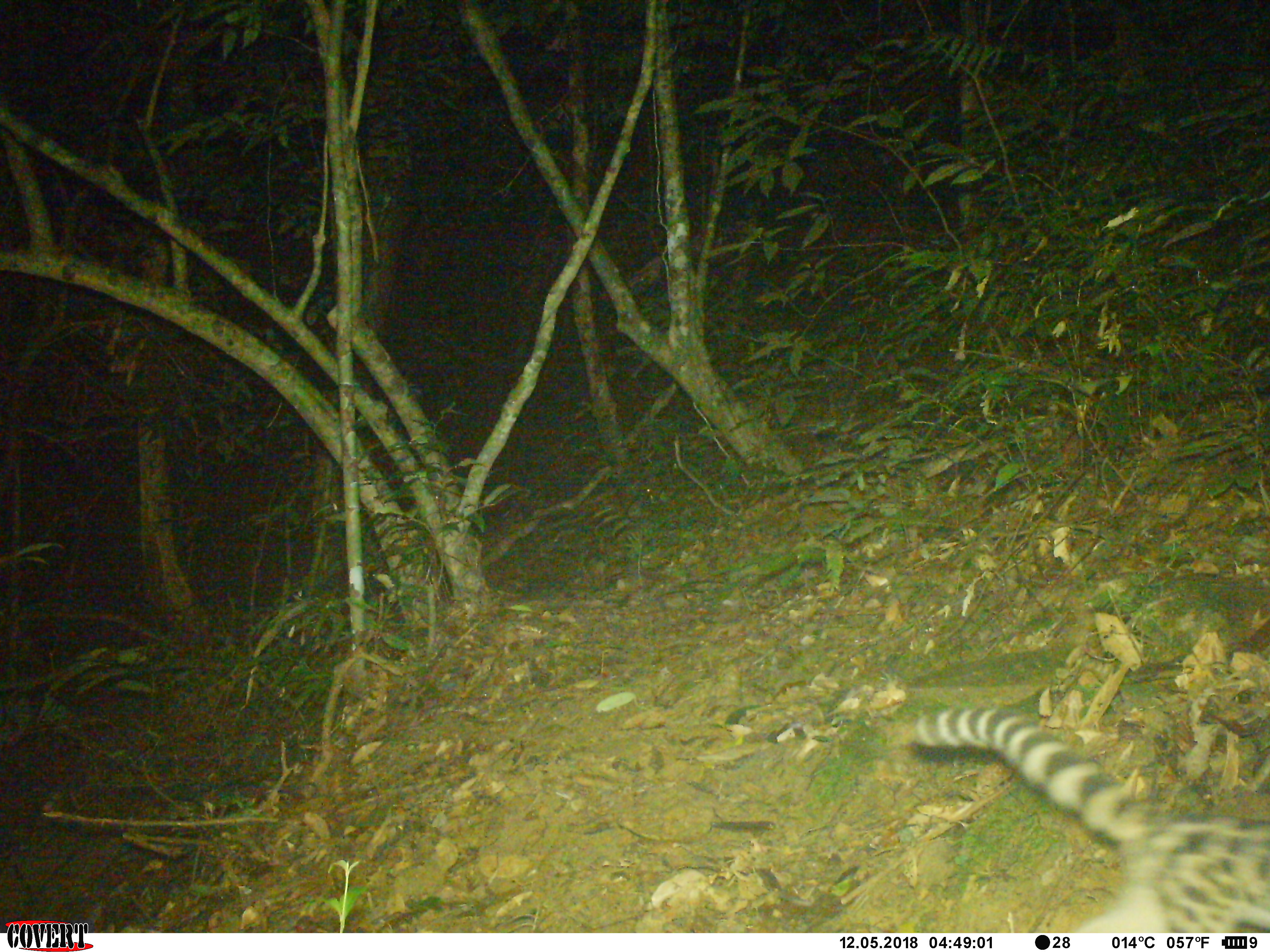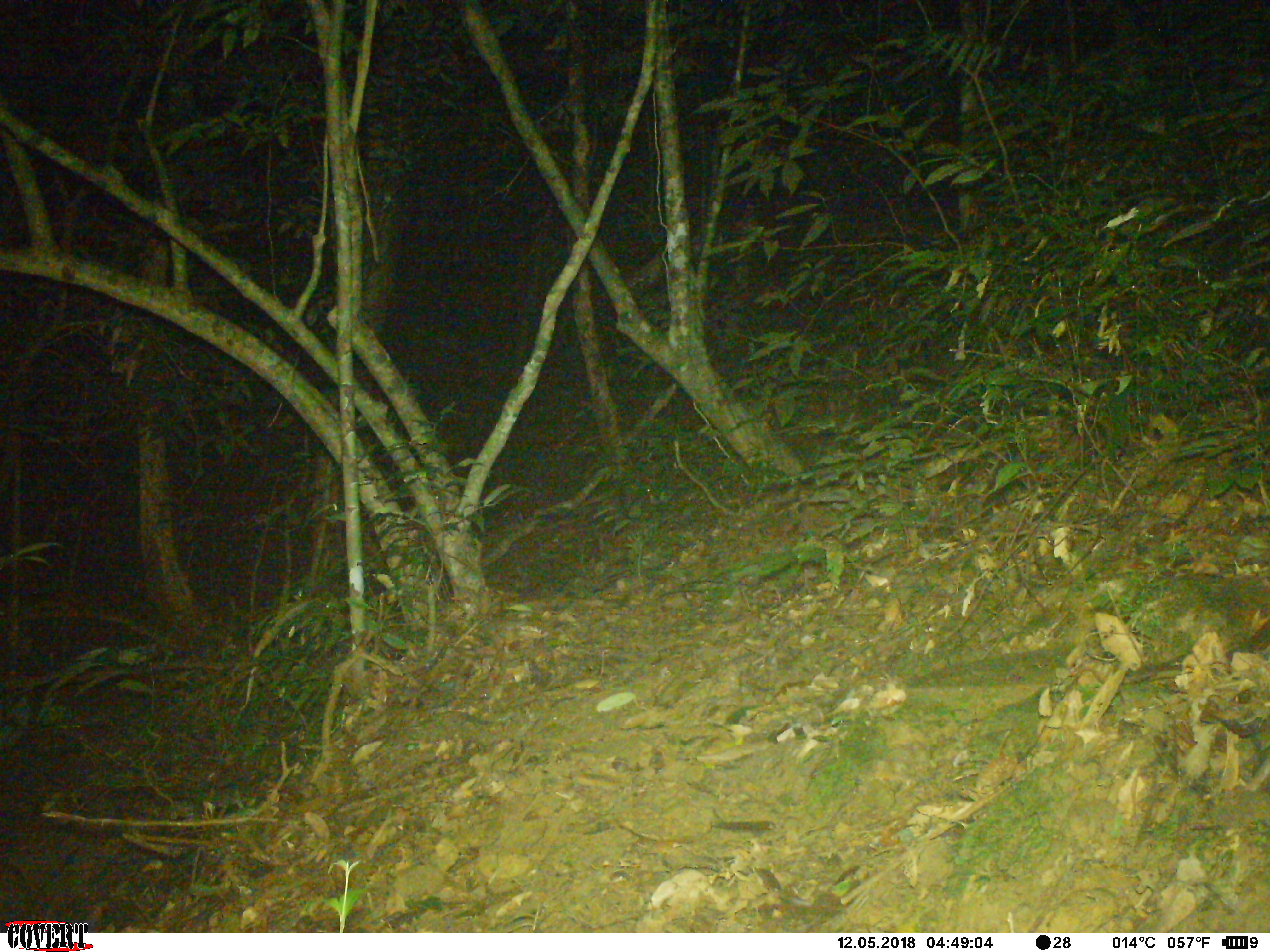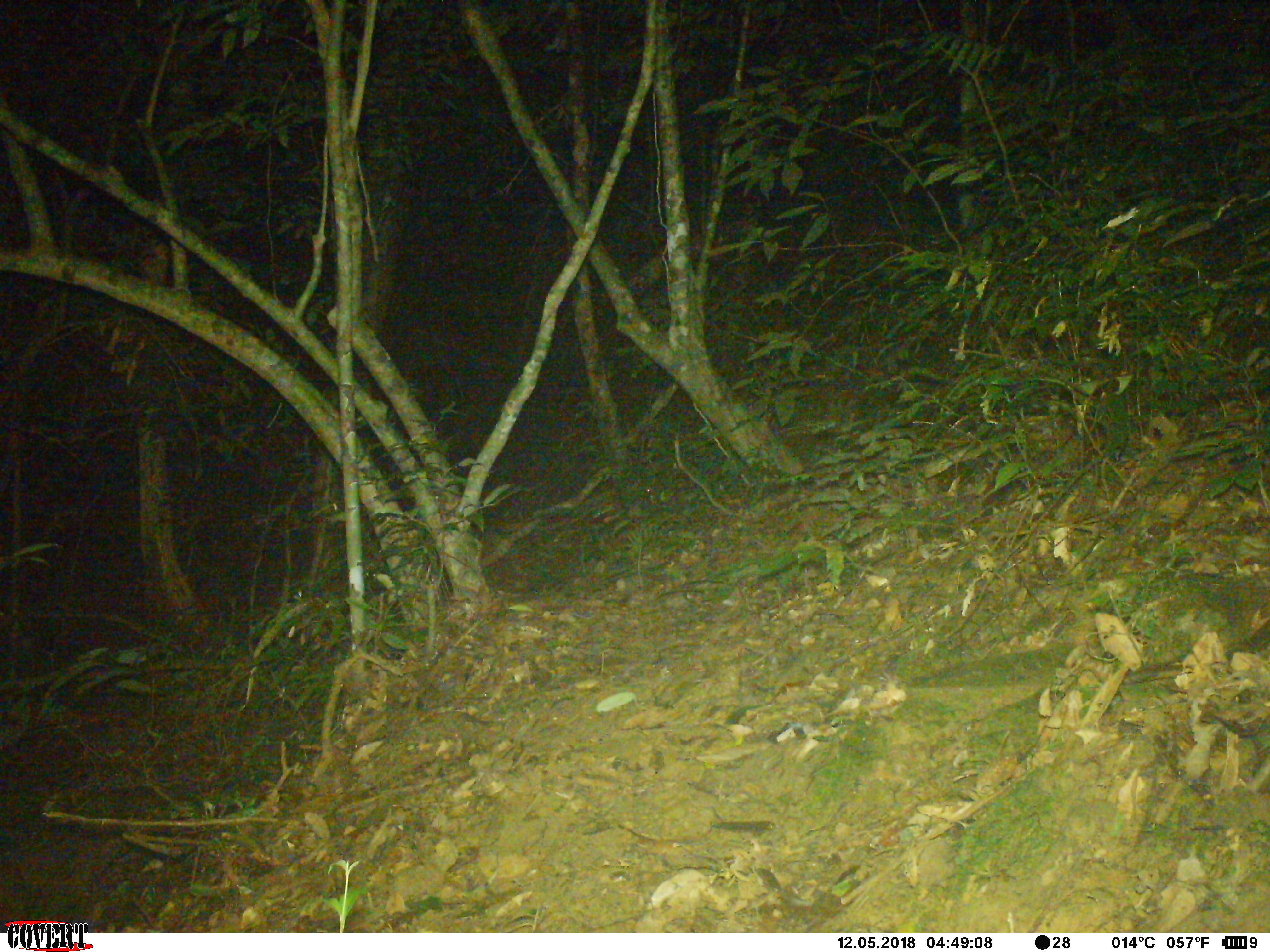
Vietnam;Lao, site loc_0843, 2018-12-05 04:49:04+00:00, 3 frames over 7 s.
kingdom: Animalia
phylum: Chordata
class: Mammalia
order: Carnivora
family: Prionodontidae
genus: Prionodon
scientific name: Prionodon pardicolor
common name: spotted linsang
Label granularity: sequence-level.